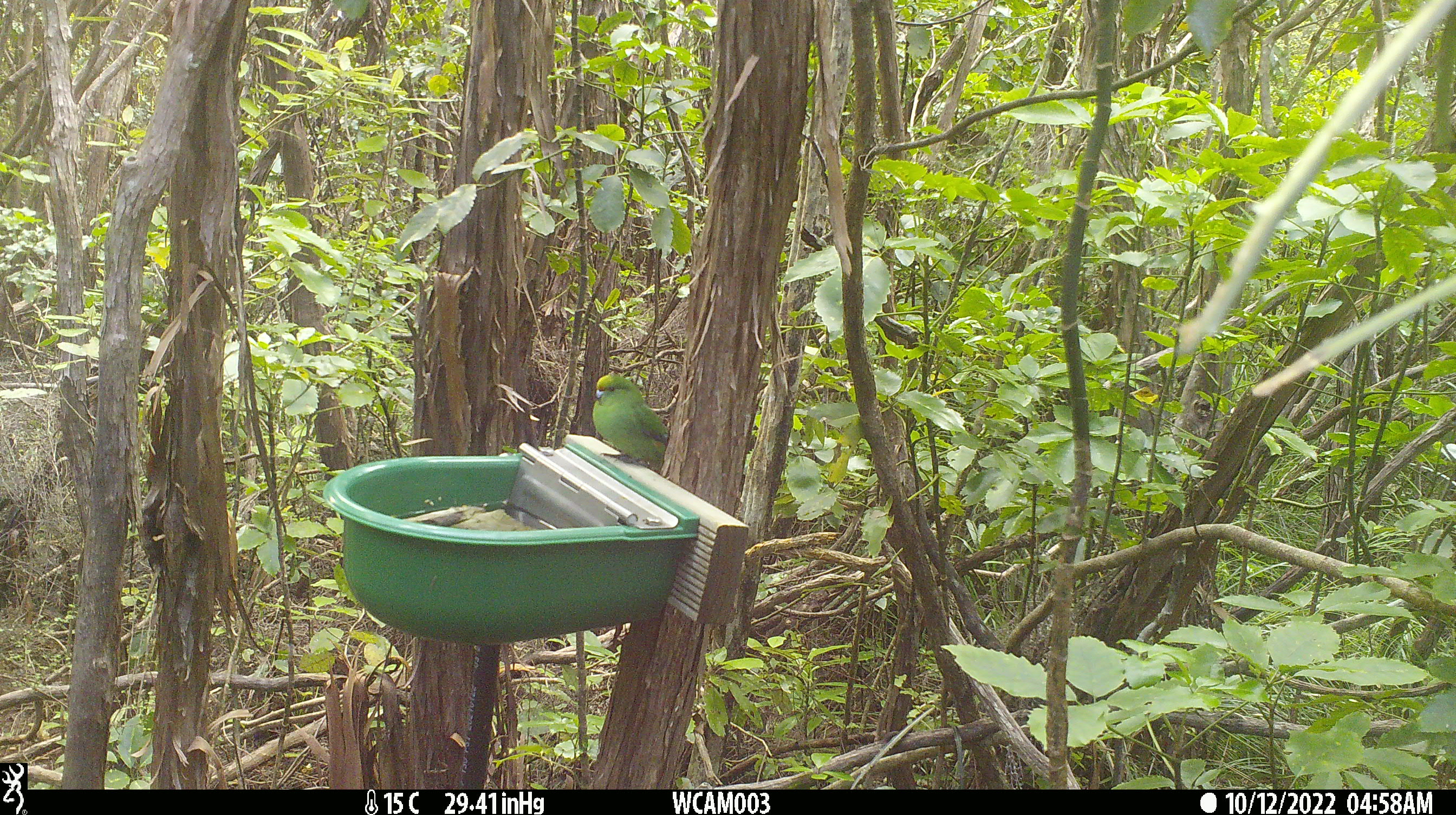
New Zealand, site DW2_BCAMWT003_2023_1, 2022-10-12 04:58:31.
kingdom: Animalia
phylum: Chordata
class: Aves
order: Psittaciformes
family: Psittaculidae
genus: Cyanoramphus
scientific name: Cyanoramphus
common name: parakeet